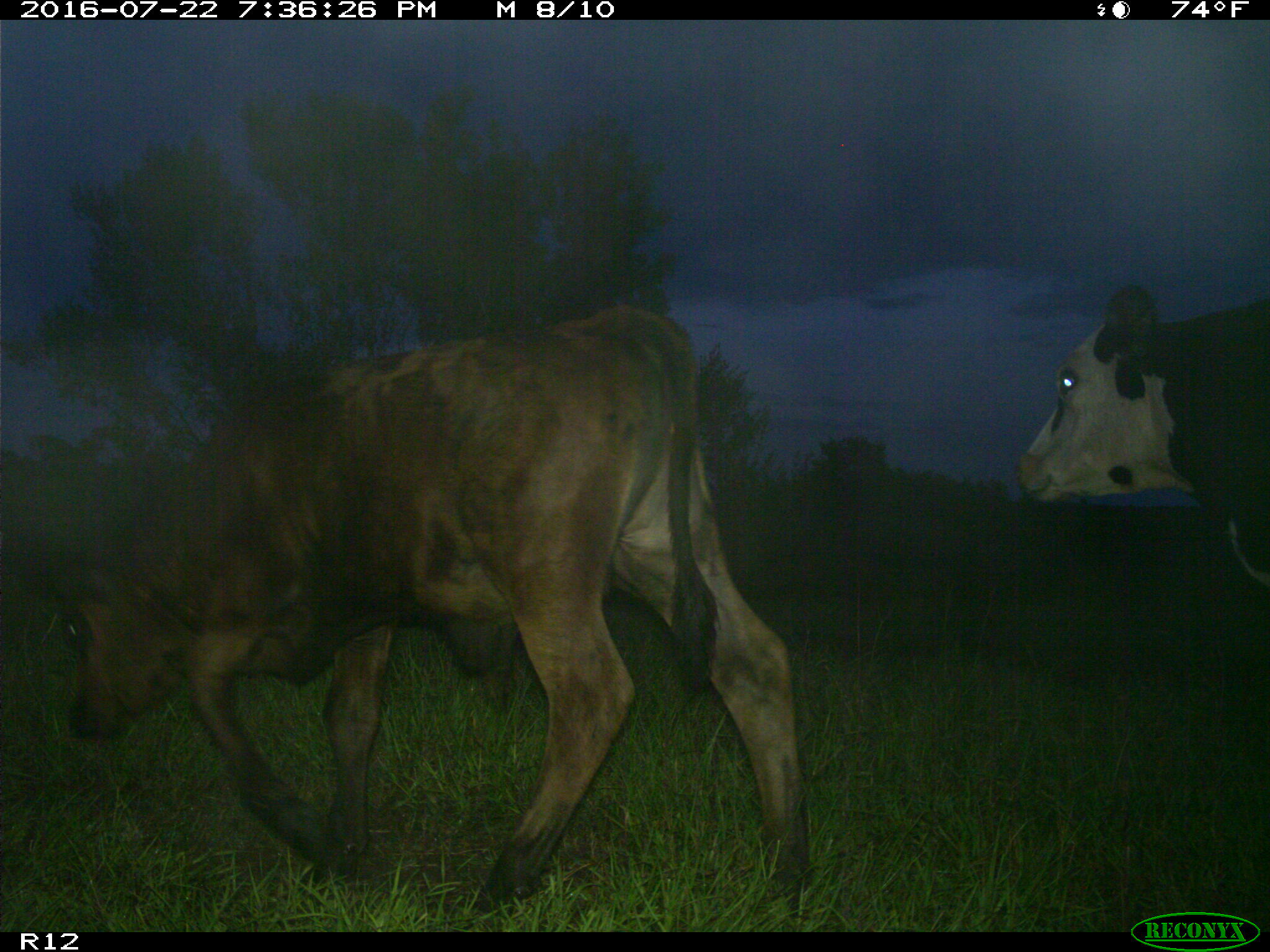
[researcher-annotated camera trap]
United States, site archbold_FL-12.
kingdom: Animalia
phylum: Chordata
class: Mammalia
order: Artiodactyla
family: Bovidae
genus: Bos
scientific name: Bos taurus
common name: domestic cow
Bos taurus (domestic cow).